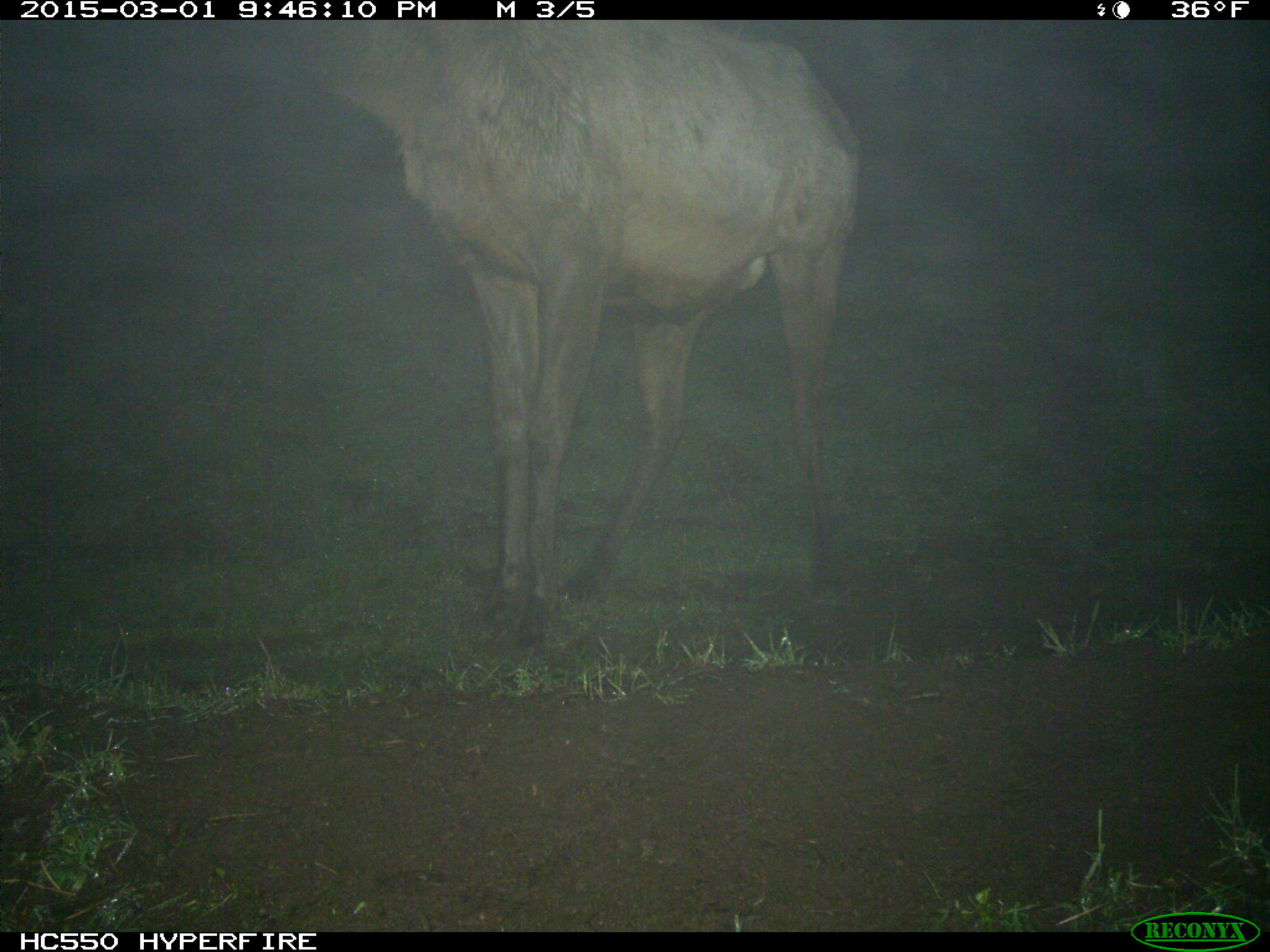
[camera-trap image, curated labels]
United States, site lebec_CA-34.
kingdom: Animalia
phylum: Chordata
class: Mammalia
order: Artiodactyla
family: Cervidae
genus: Cervus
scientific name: Cervus canadensis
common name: elk